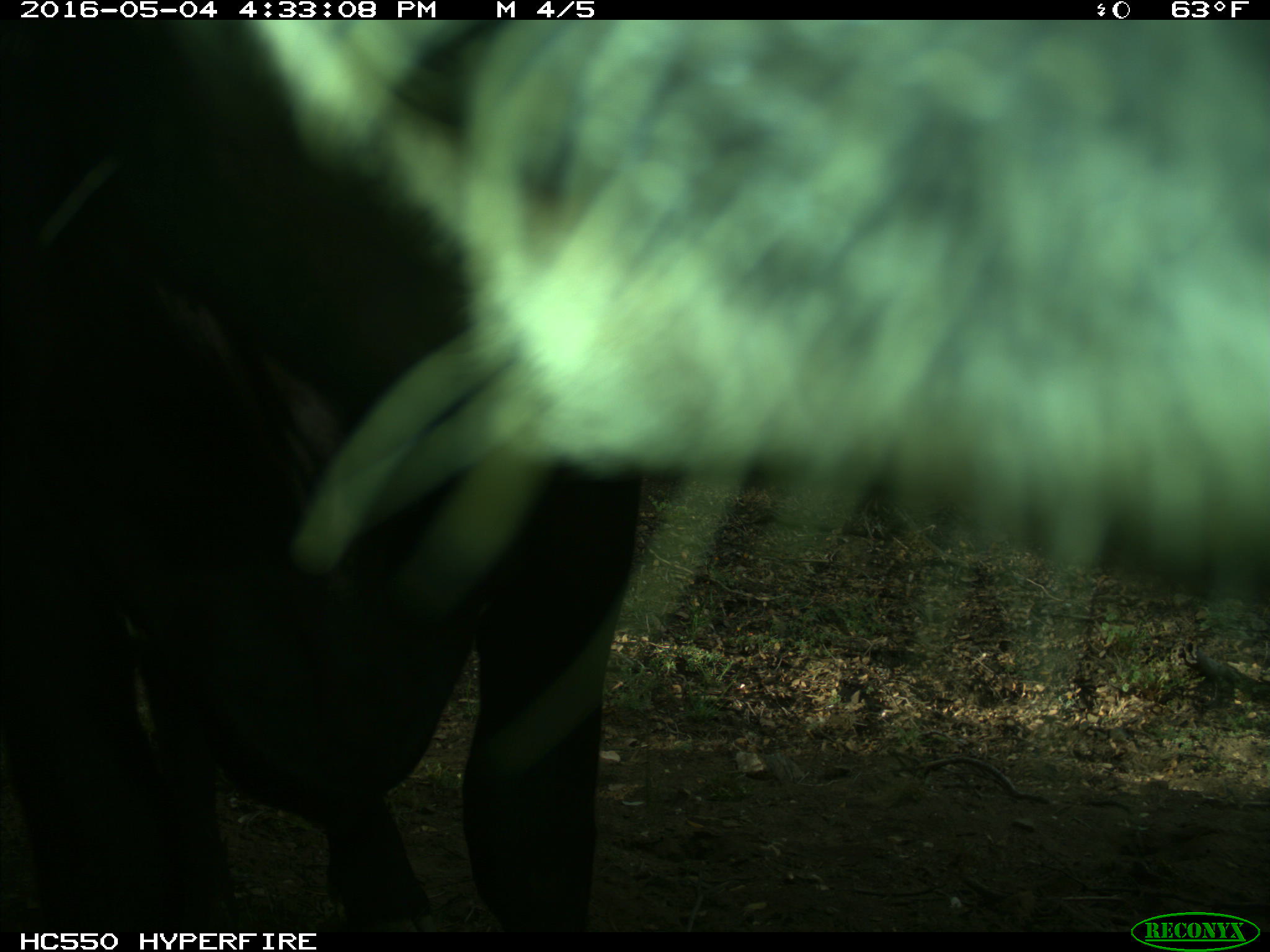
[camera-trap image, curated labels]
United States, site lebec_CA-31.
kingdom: Animalia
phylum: Chordata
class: Mammalia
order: Artiodactyla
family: Bovidae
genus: Bos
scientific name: Bos taurus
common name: domestic cow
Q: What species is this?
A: Bos taurus (domestic cow).